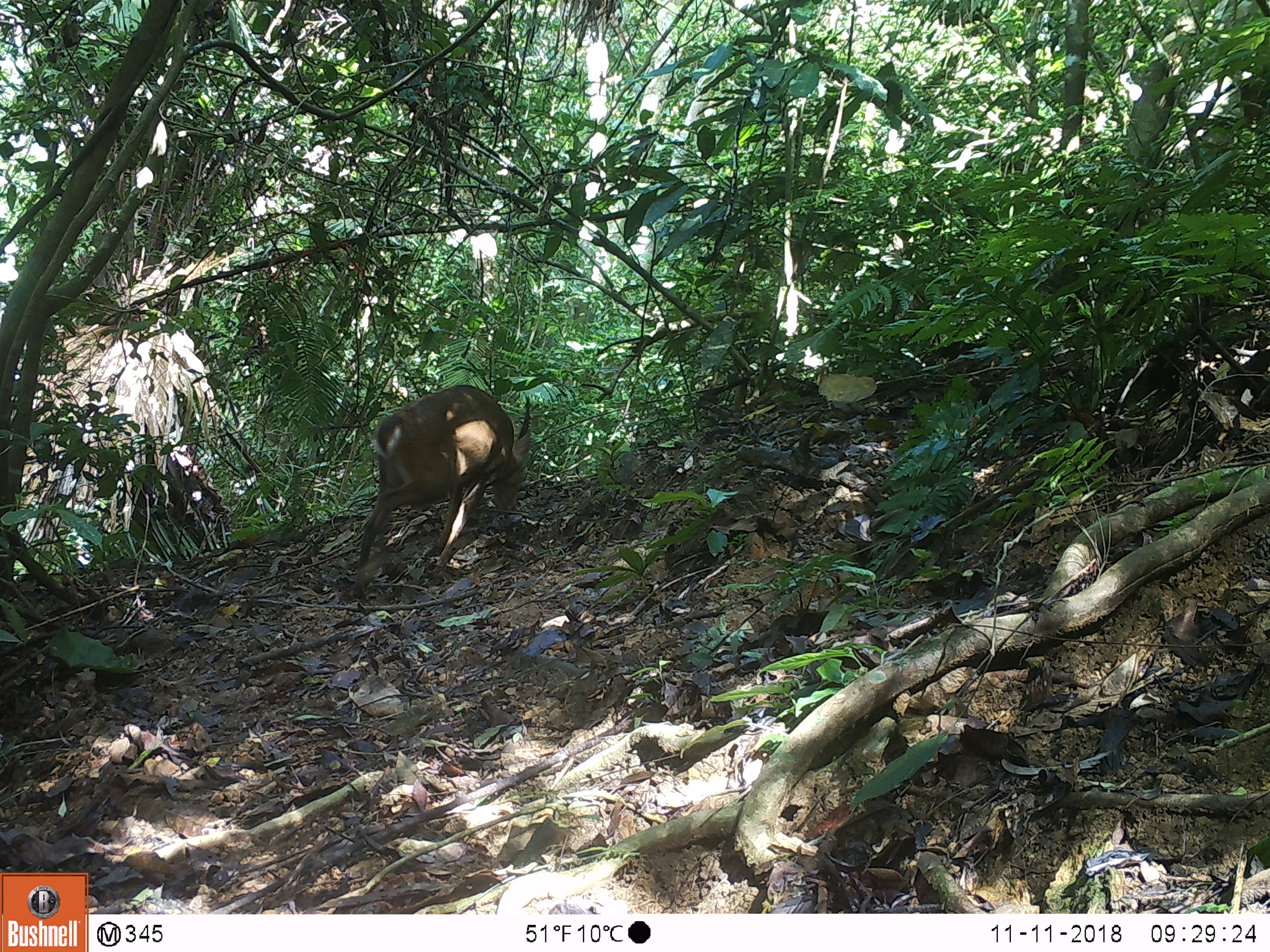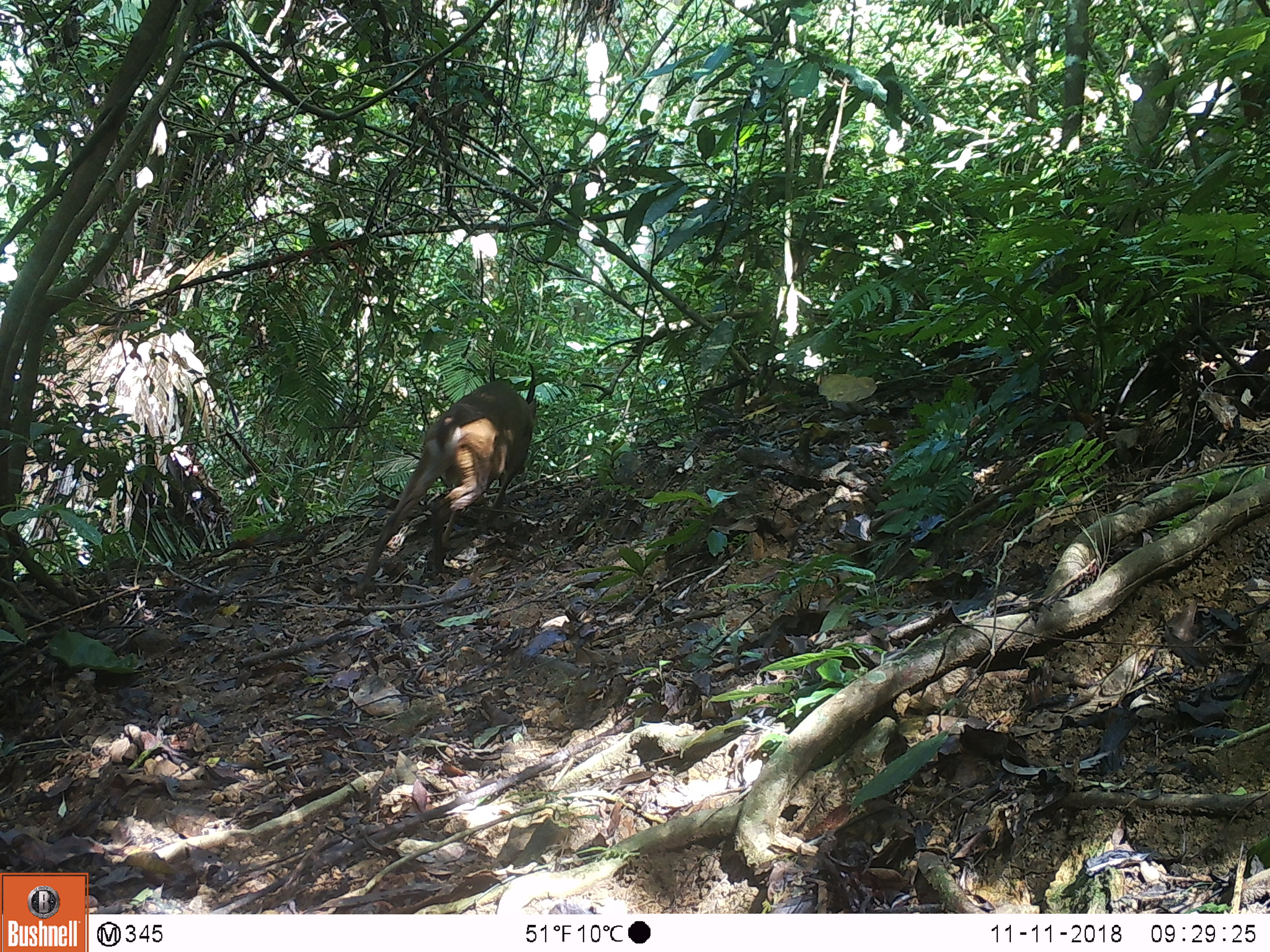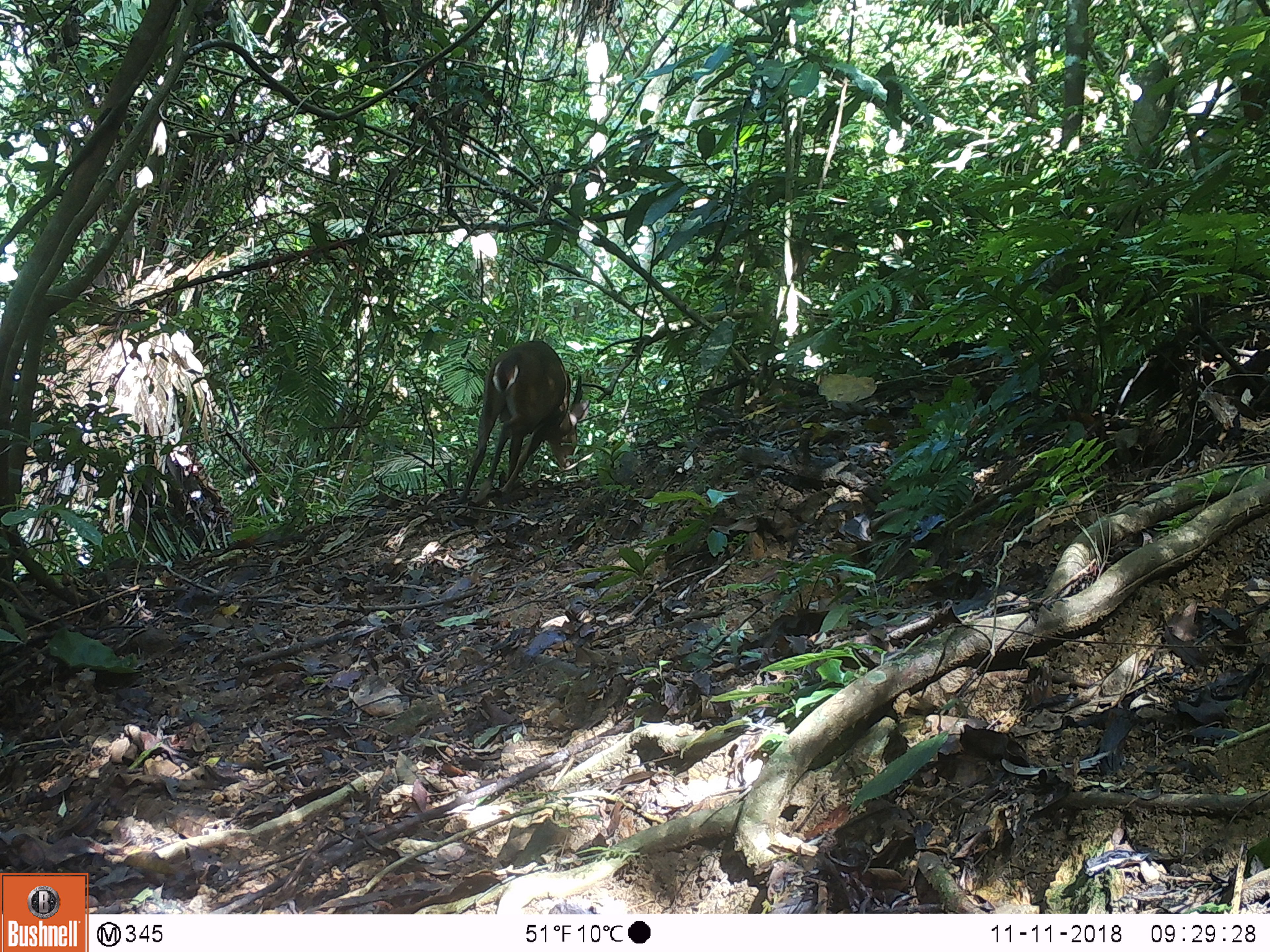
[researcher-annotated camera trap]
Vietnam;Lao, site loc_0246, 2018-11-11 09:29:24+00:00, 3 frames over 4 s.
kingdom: Animalia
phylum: Chordata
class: Mammalia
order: Artiodactyla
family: Cervidae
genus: Muntiacus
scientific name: Muntiacus vuquangensis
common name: large-antlered muntjac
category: large antlered muntjac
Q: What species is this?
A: Large antlered muntjac (large-antlered muntjac) (Muntiacus vuquangensis).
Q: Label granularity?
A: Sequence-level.